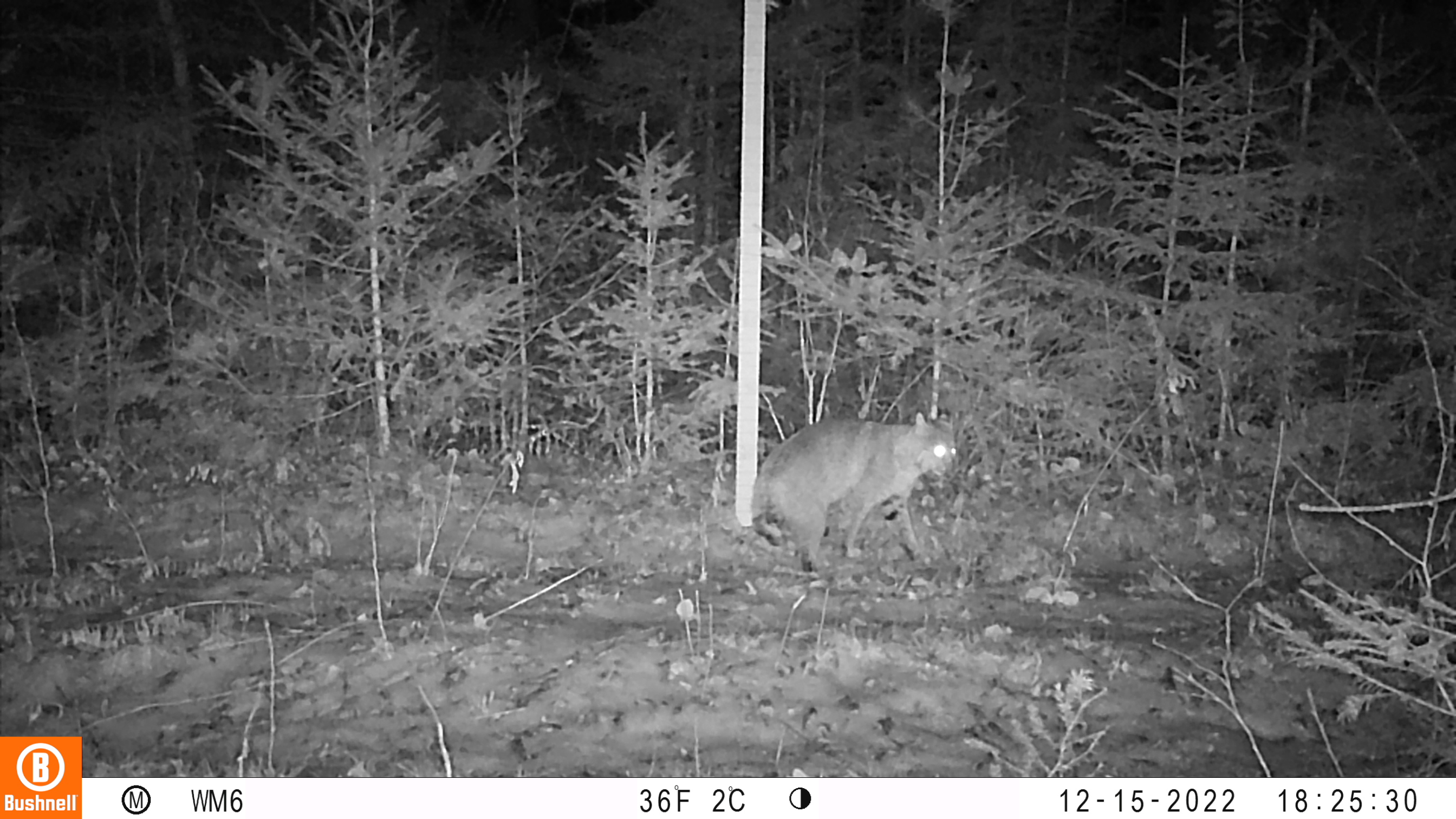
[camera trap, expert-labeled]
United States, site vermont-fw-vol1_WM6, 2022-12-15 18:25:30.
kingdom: Animalia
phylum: Chordata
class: Mammalia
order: Carnivora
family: Felidae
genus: Lynx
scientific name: Lynx rufus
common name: bobcat